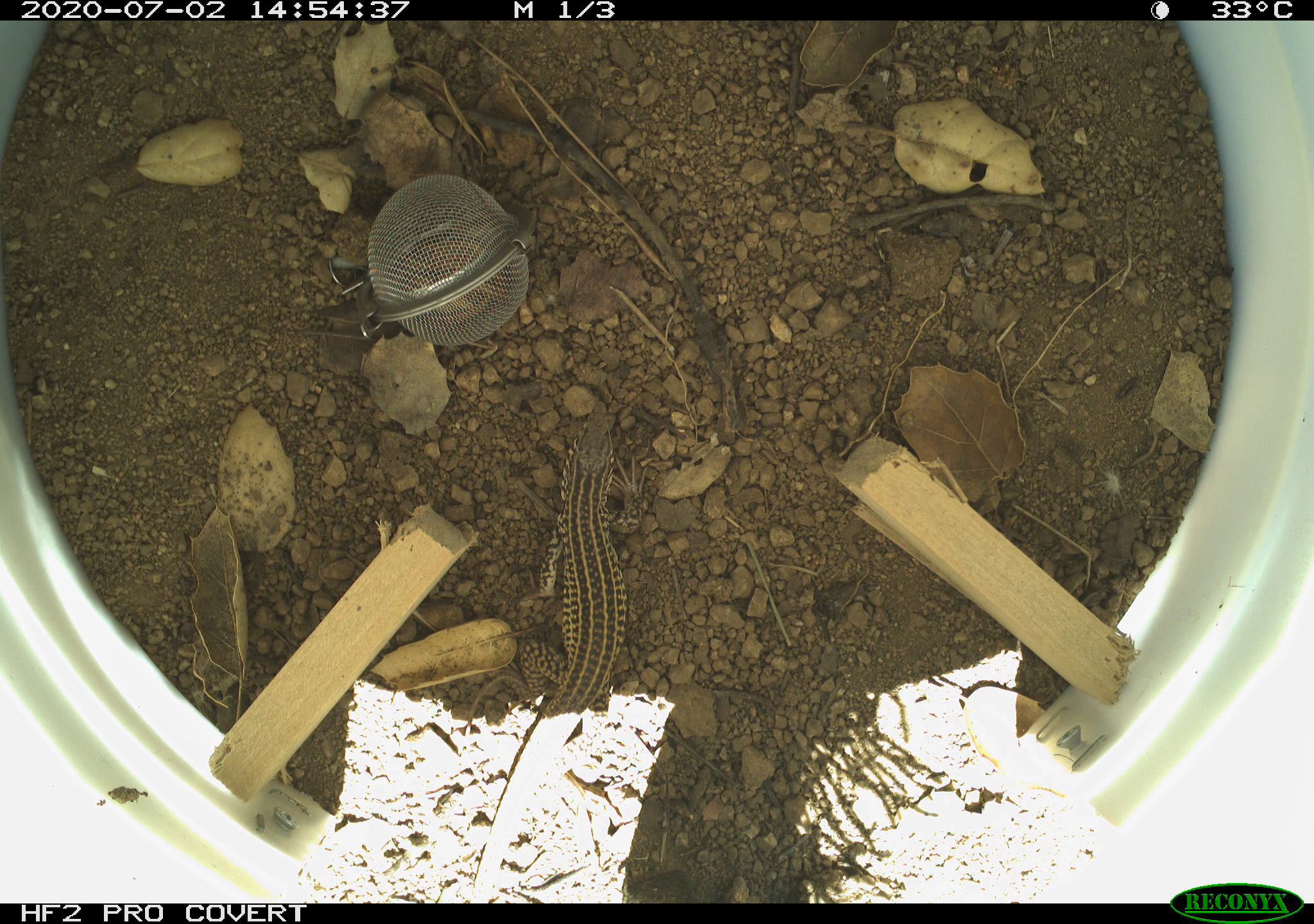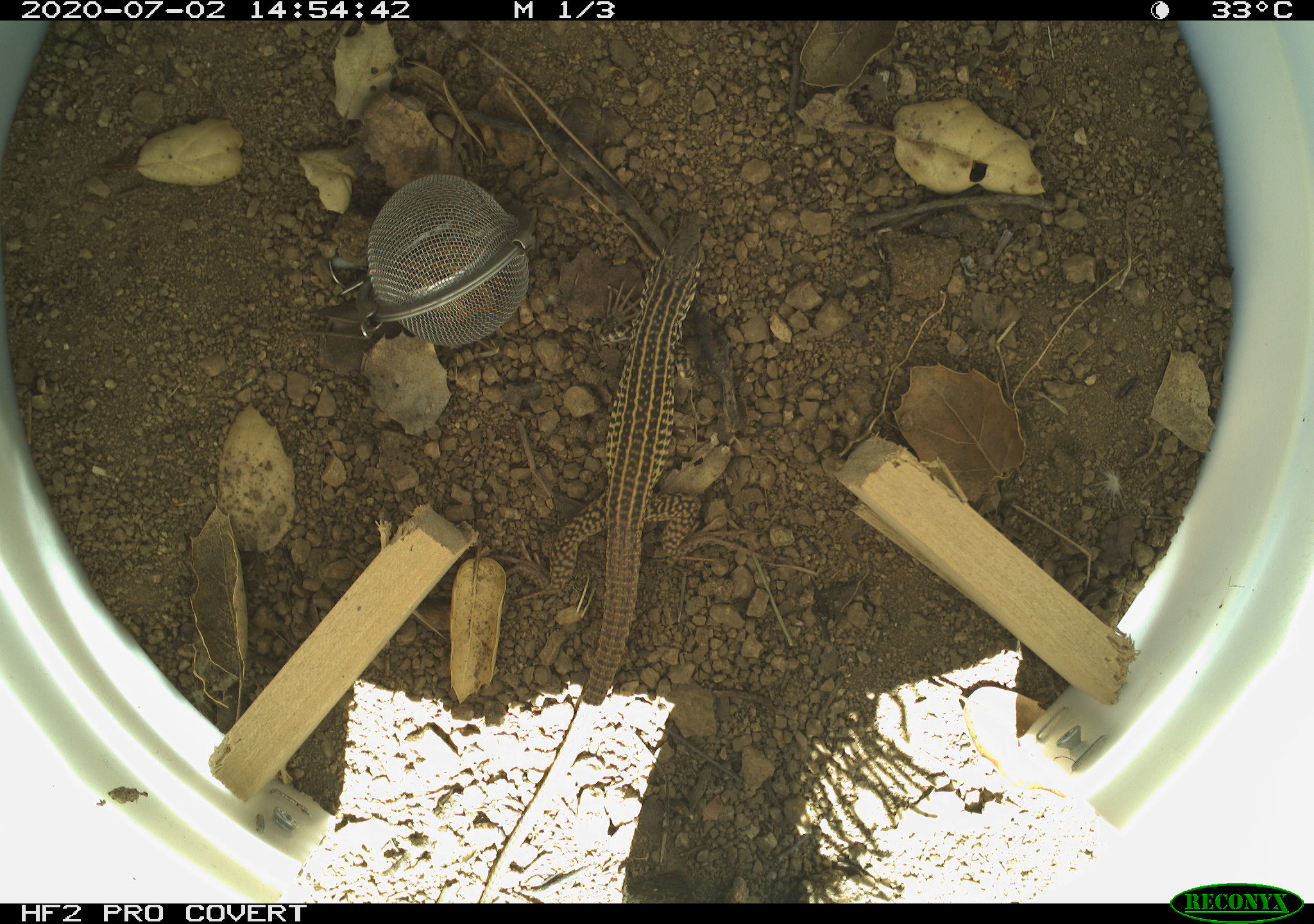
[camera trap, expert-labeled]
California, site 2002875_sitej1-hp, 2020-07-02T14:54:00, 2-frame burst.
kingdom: Animalia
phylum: Chordata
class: Reptilia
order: Squamata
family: Teiidae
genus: Aspidoscelis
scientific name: Aspidoscelis tigris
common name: western whiptail